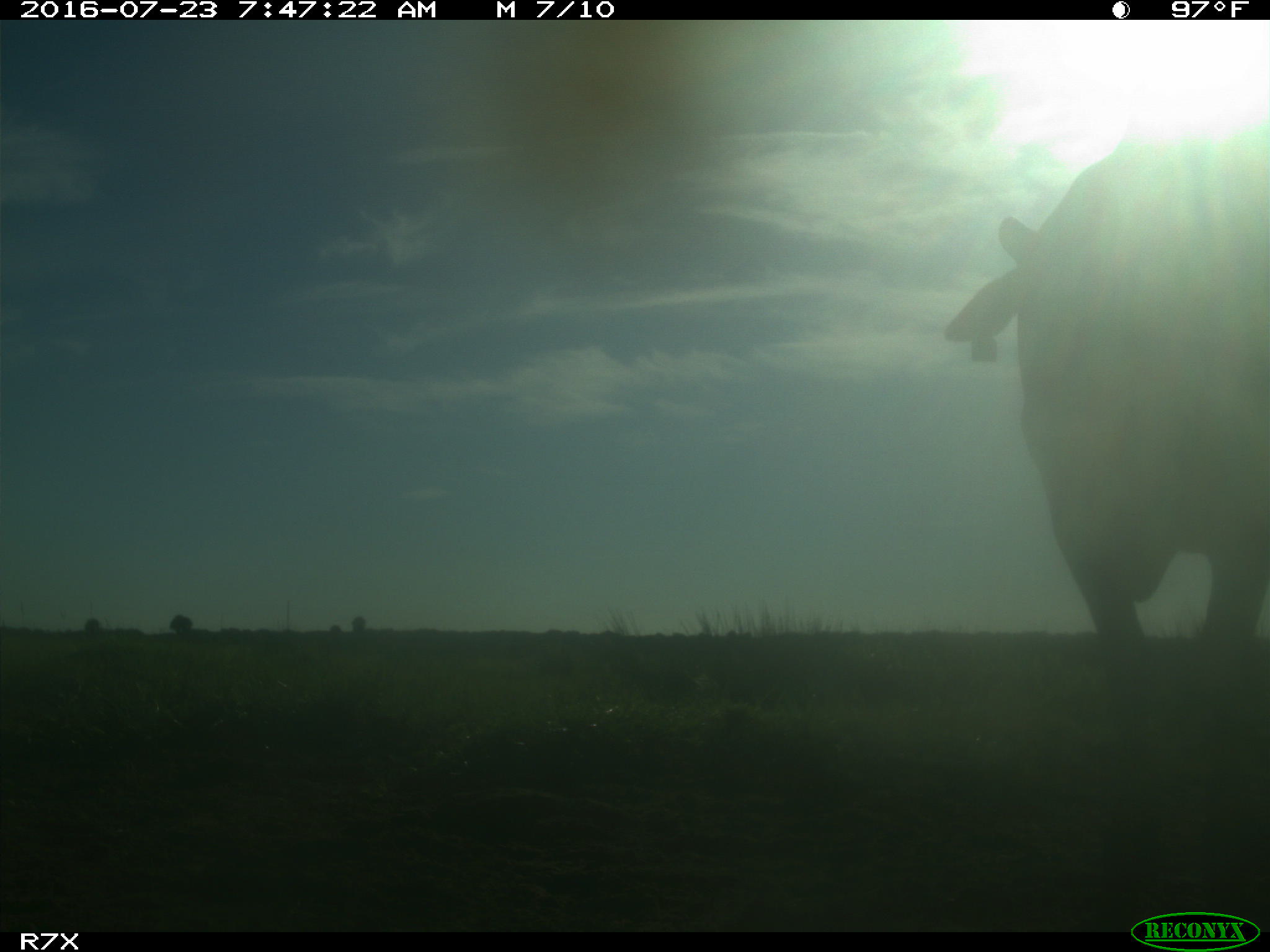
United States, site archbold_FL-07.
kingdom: Animalia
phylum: Chordata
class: Mammalia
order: Artiodactyla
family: Bovidae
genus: Bos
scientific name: Bos taurus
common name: domestic cow